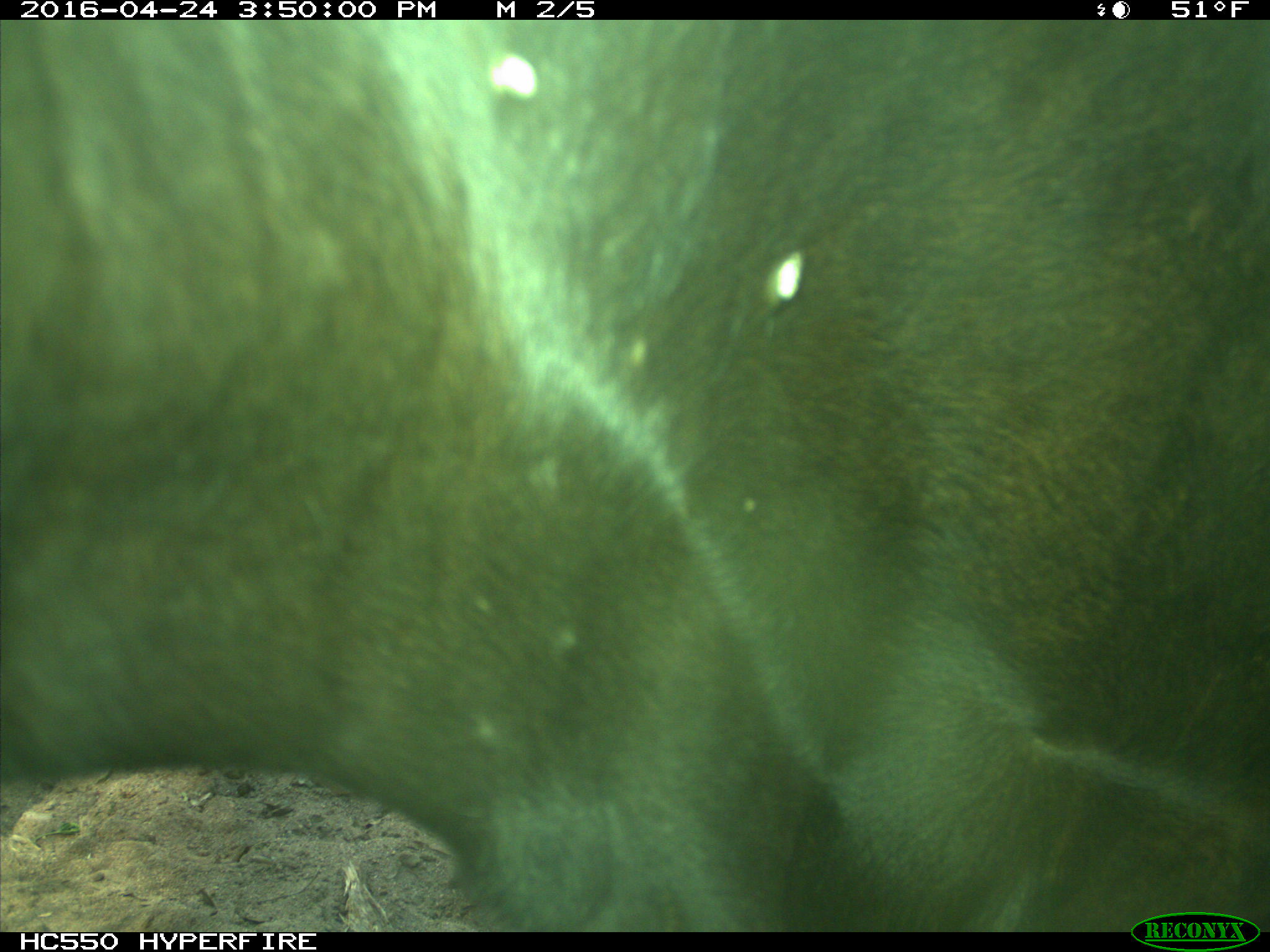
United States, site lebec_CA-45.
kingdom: Animalia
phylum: Chordata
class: Mammalia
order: Artiodactyla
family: Bovidae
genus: Bos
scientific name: Bos taurus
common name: domestic cow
Bos taurus (domestic cow).